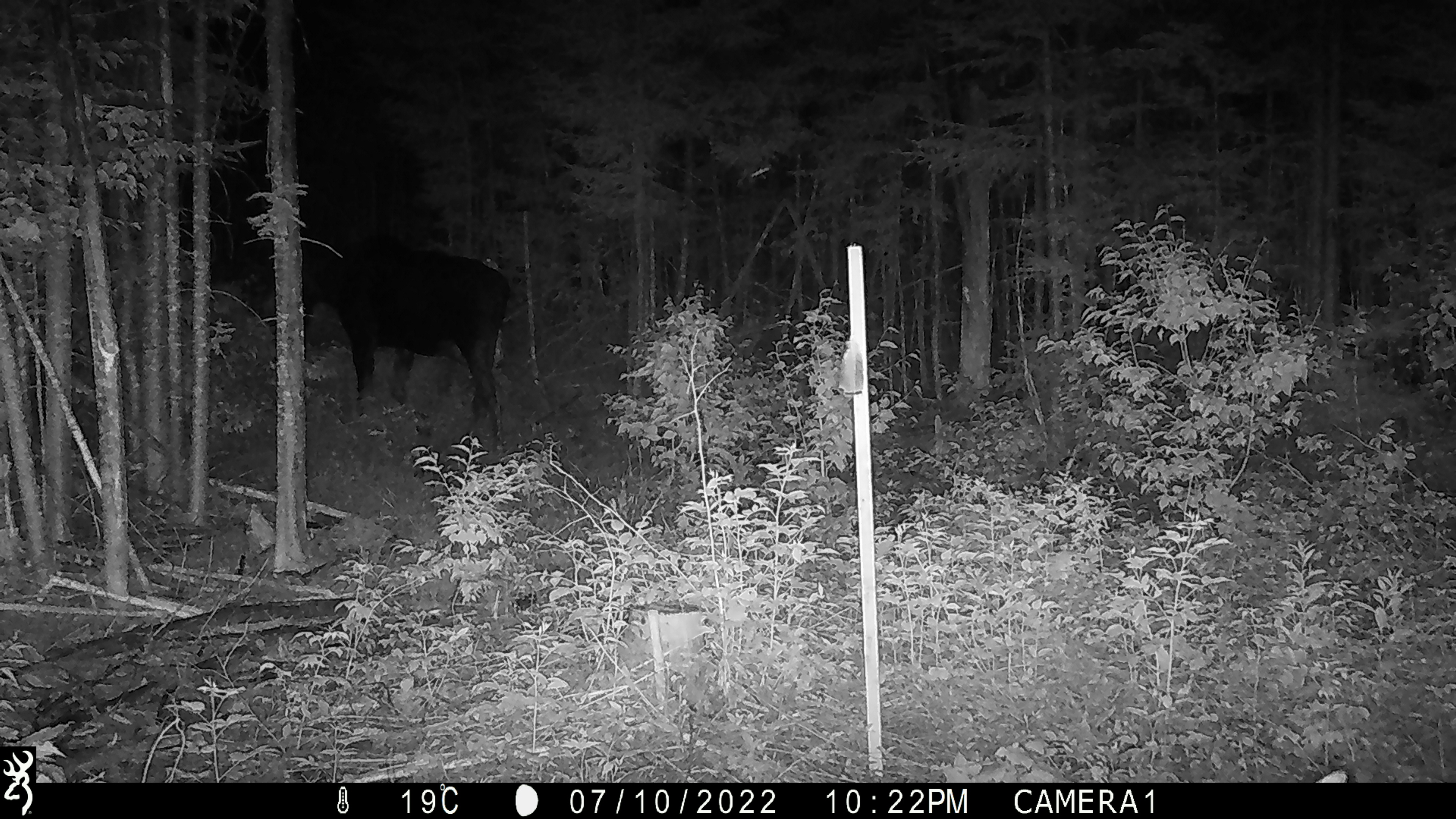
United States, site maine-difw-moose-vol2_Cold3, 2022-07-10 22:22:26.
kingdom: Animalia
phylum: Chordata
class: Mammalia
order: Artiodactyla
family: Cervidae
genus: Alces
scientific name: Alces alces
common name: moose